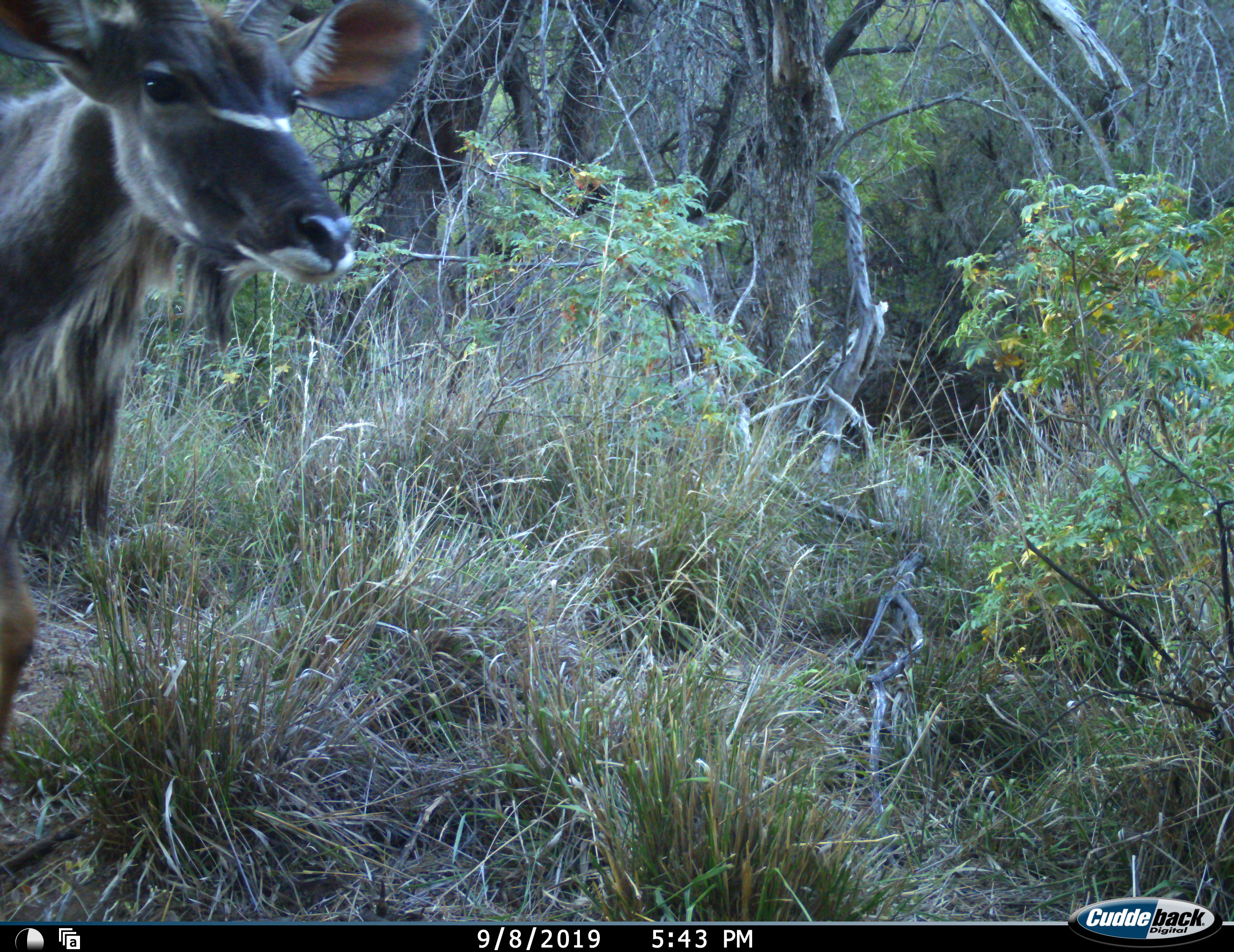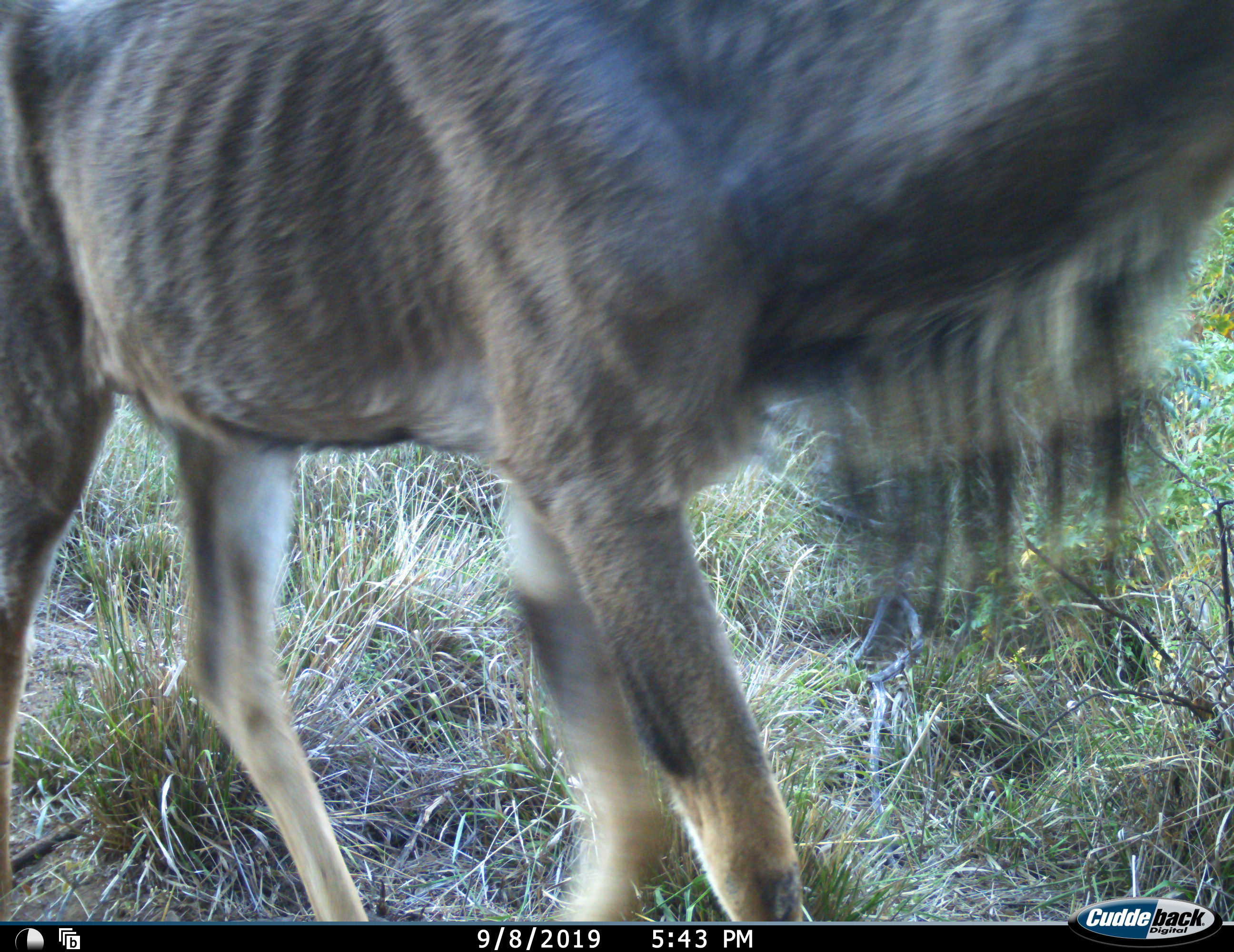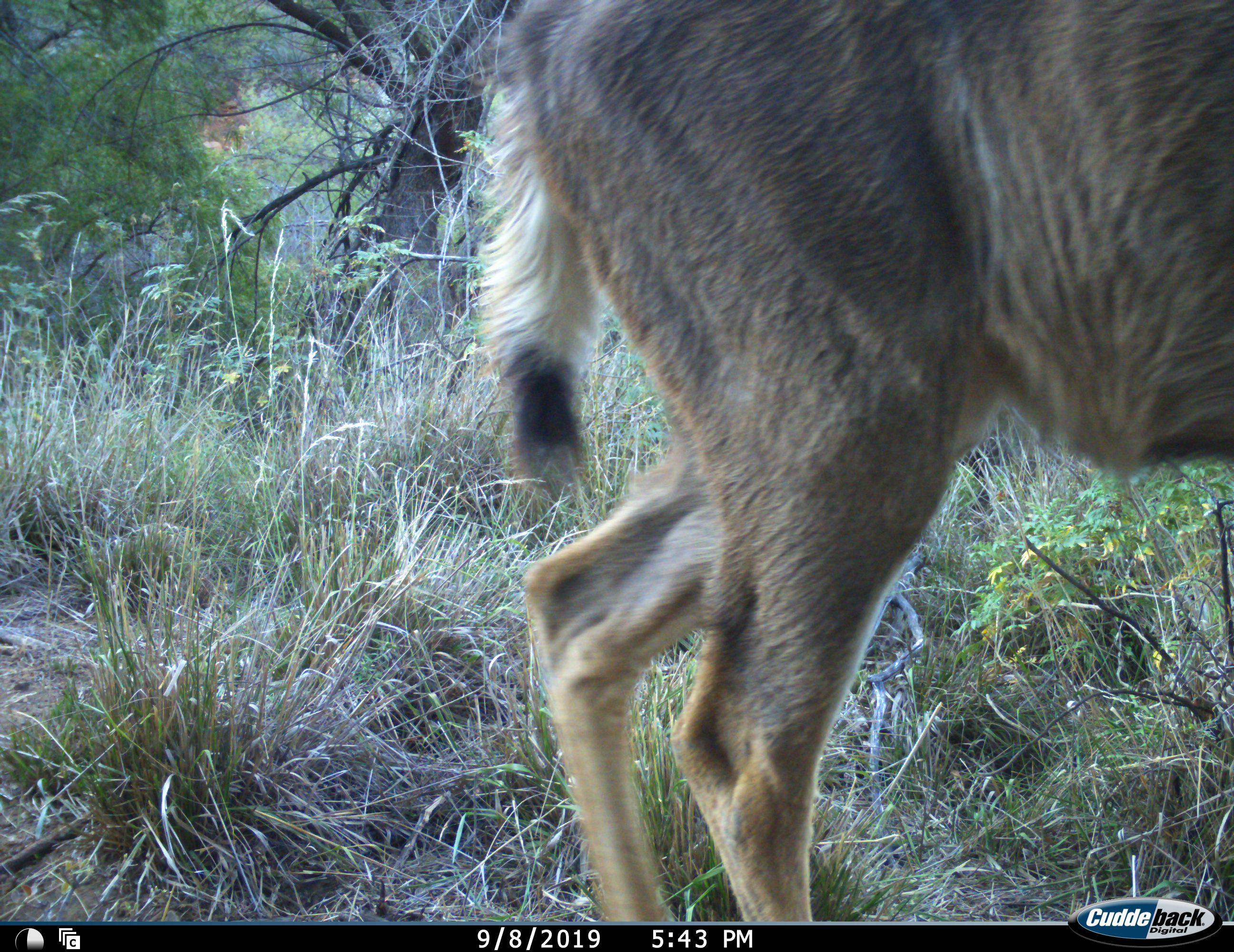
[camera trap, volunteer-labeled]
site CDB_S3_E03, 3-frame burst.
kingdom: Animalia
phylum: Chordata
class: Mammalia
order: Artiodactyla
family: Bovidae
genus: Tragelaphus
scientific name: Tragelaphus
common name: kudu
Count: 1.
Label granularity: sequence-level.